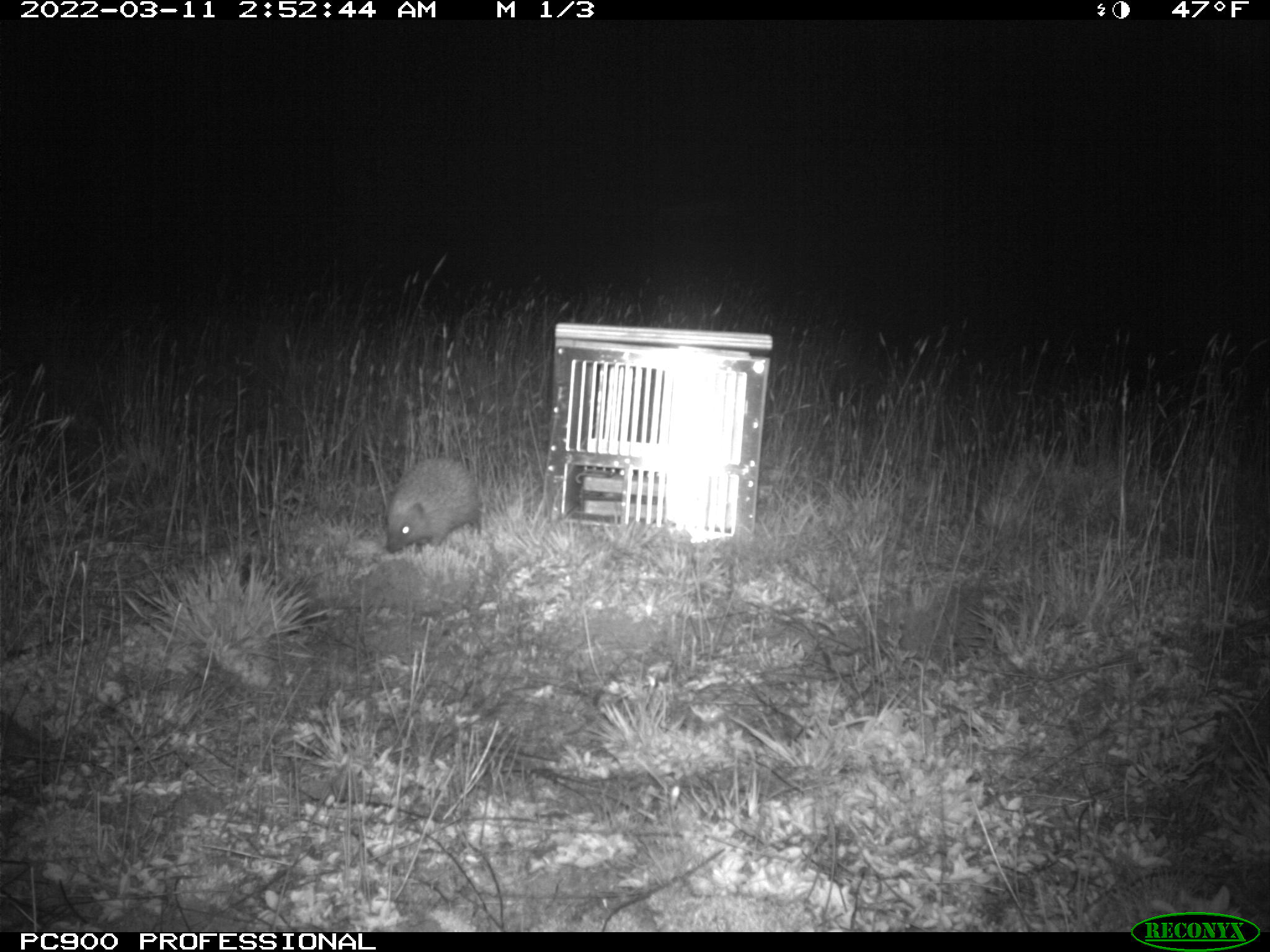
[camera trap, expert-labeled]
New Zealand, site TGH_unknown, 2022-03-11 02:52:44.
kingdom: Animalia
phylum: Chordata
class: Mammalia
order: Eulipotyphla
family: Erinaceidae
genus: Erinaceus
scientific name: Erinaceus europaeus europaeus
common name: european hedgehog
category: hedgehog